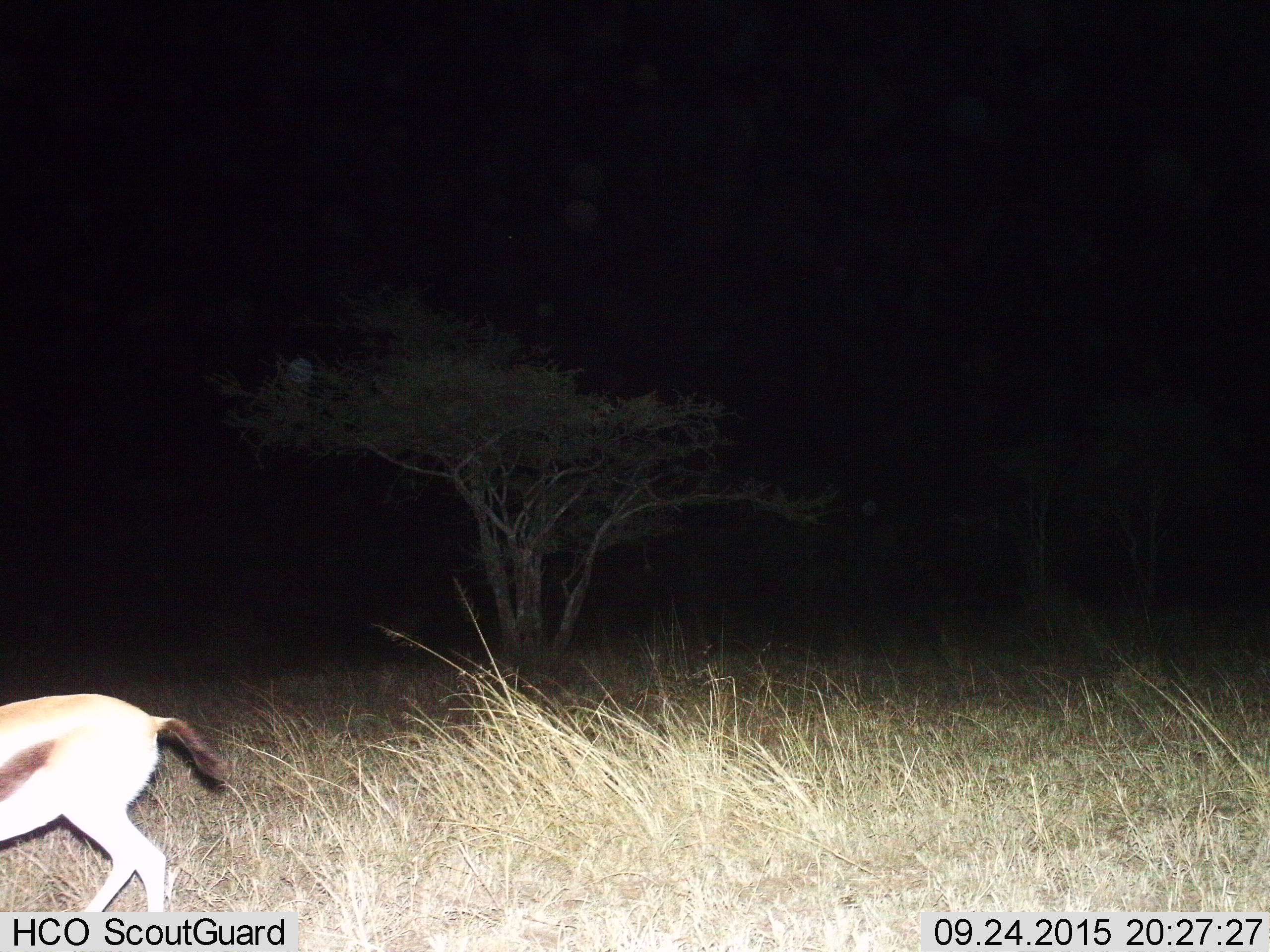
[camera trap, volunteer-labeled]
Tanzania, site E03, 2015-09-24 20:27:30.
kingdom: Animalia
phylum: Chordata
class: Mammalia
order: Artiodactyla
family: Bovidae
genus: Eudorcas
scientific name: Eudorcas thomsonii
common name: thomson's gazelle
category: gazellethomsons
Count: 1.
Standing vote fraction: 0%.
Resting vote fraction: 0%.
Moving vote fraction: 100%.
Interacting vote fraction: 0%.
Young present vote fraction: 0%.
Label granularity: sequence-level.